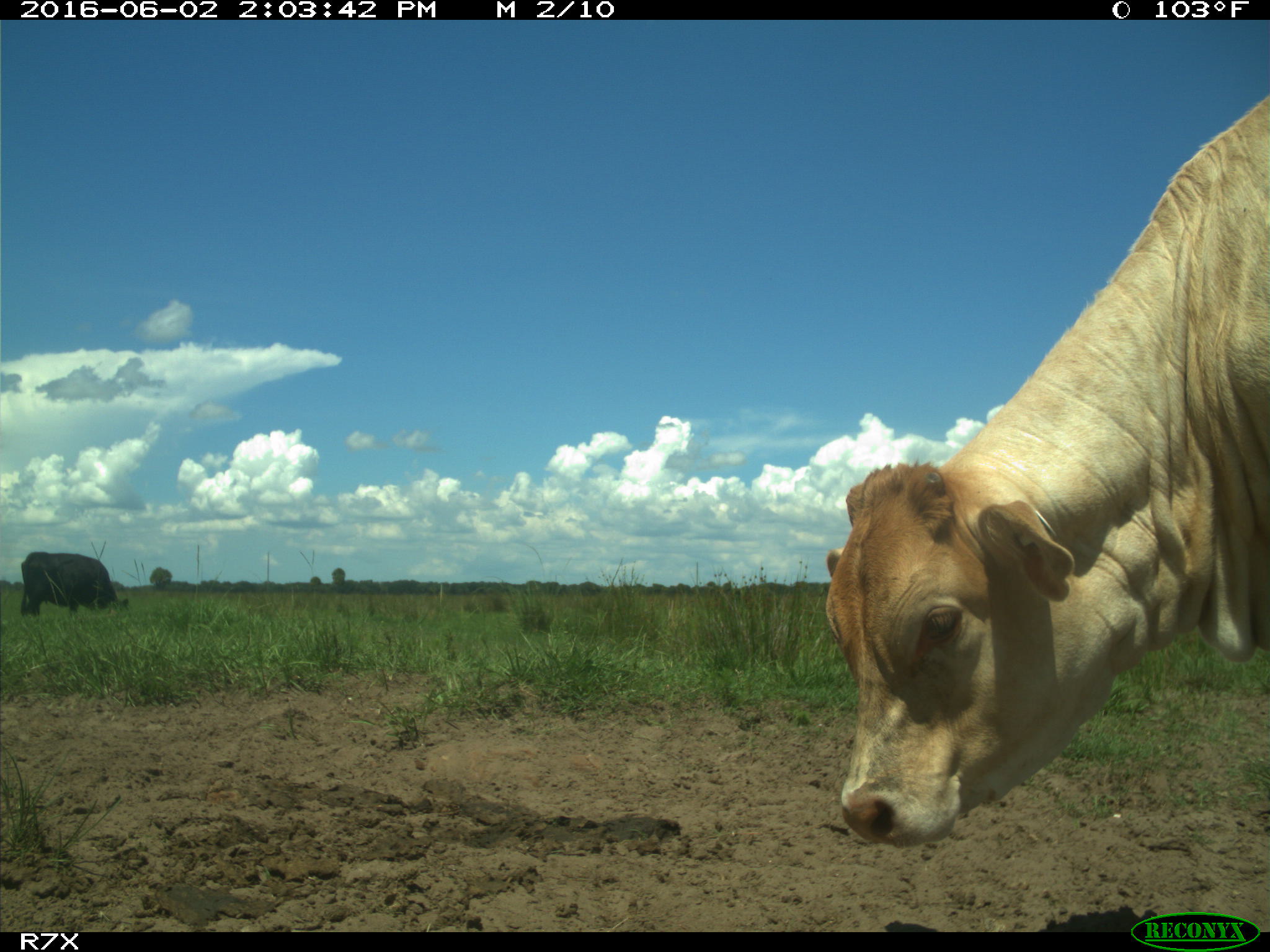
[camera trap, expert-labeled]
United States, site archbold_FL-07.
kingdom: Animalia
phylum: Chordata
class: Mammalia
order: Artiodactyla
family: Bovidae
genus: Bos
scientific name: Bos taurus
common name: domestic cow